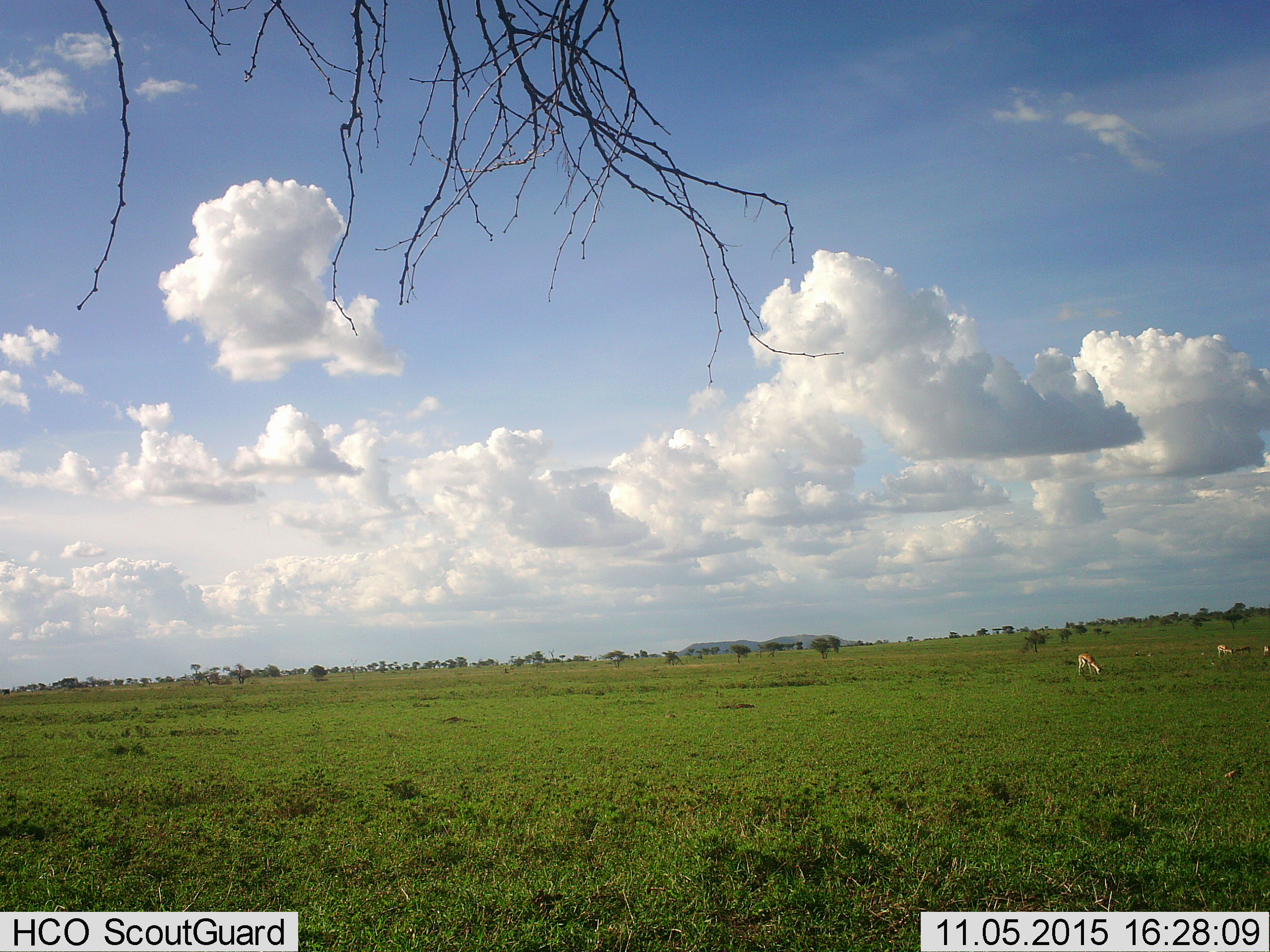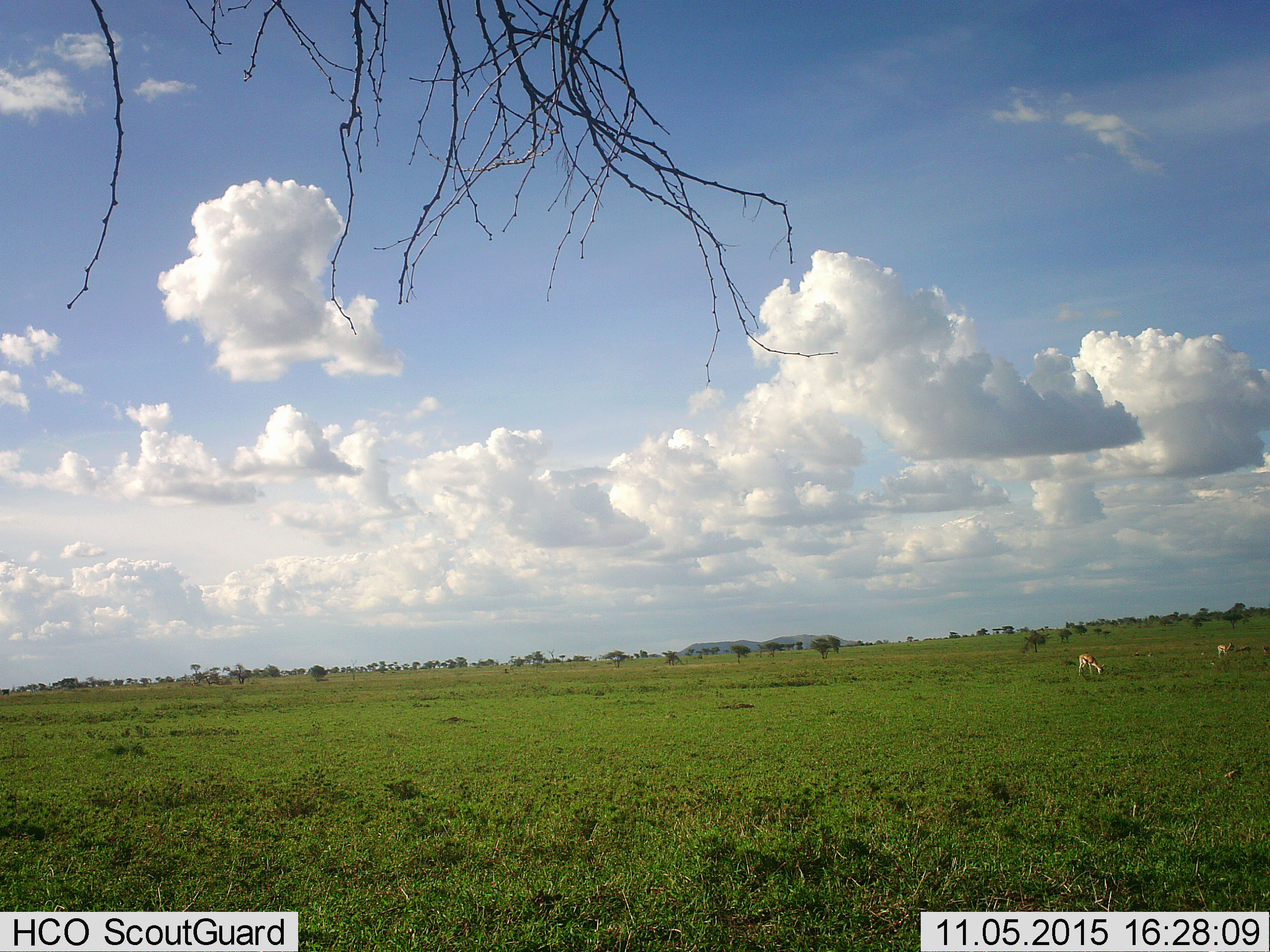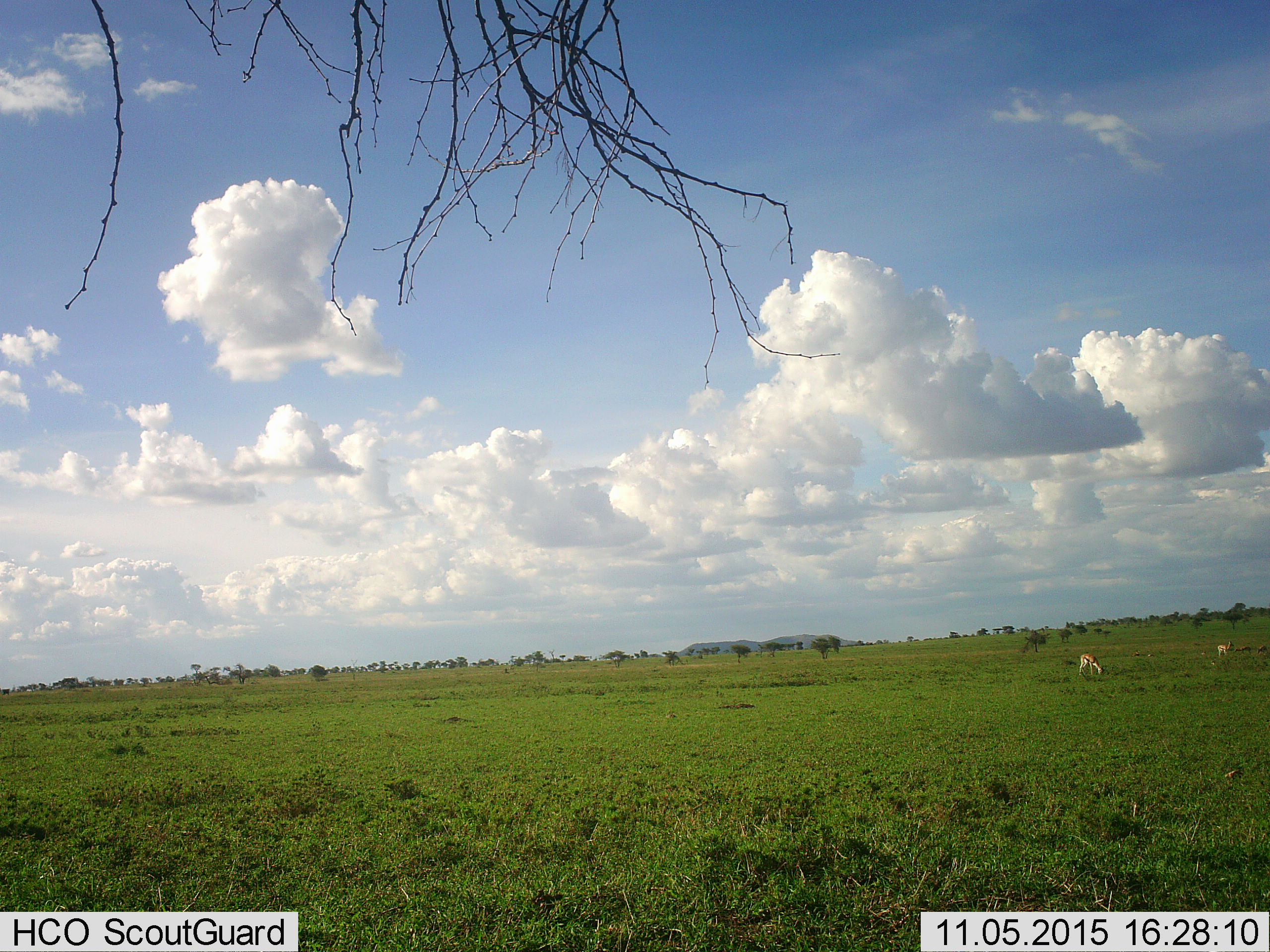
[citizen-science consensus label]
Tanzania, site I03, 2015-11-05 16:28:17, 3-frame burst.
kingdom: Animalia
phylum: Chordata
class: Mammalia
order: Artiodactyla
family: Bovidae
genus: Eudorcas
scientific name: Eudorcas thomsonii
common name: thomson's gazelle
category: gazellethomsons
Gazellethomsons (thomson's gazelle) (Eudorcas thomsonii), count 4. Behavior (volunteer vote fractions): standing 40%, resting 0%, moving 20%, interacting 0%. Young present (vote fraction): 0%. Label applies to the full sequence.